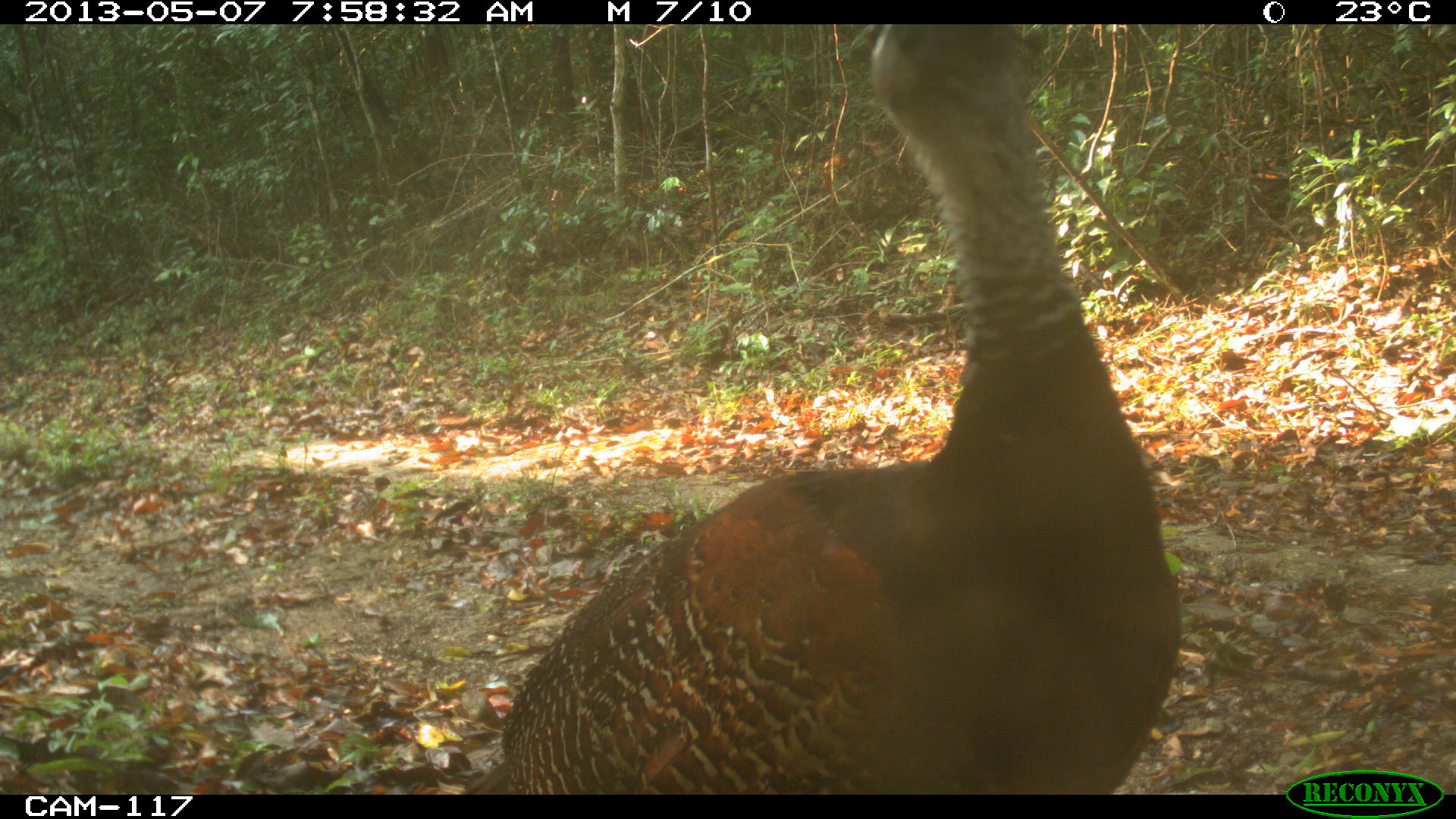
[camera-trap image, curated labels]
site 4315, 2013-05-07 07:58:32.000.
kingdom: Animalia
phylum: Chordata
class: Aves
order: Galliformes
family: Cracidae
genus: Crax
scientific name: Crax rubra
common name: great curassow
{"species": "Crax rubra (great curassow)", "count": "1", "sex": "female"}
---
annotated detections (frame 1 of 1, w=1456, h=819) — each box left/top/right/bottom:
crax rubra: 459/24/1184/795